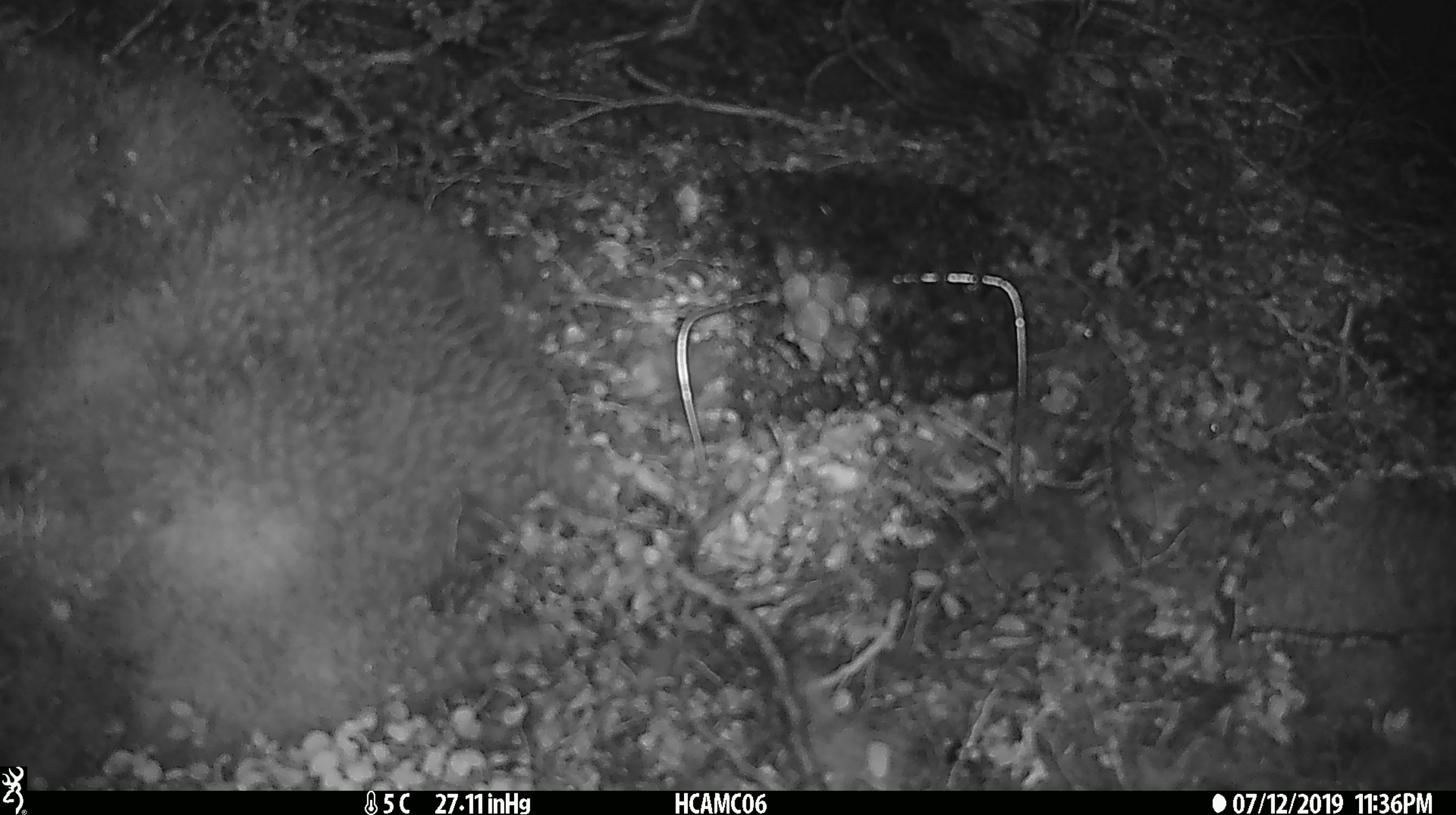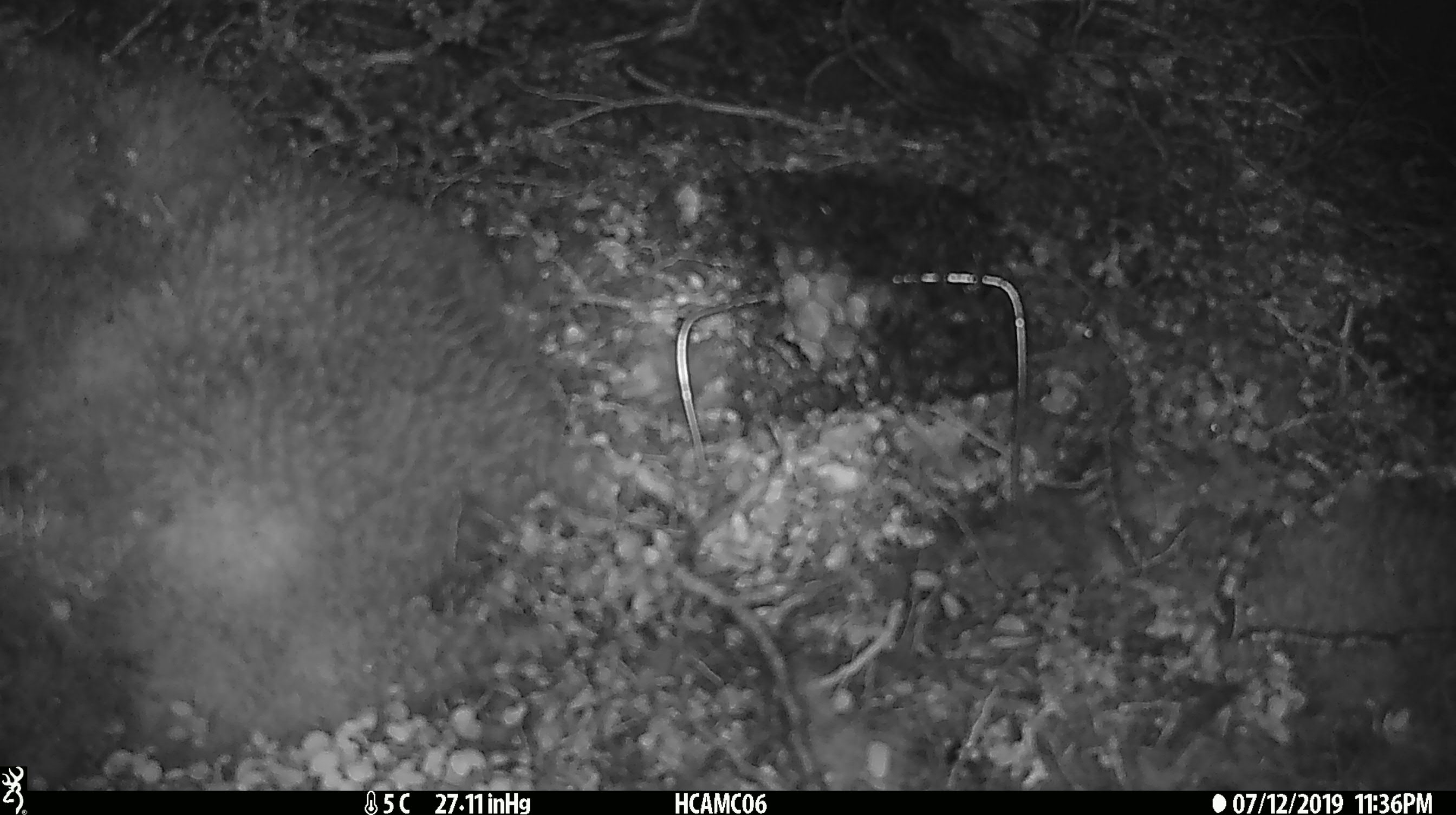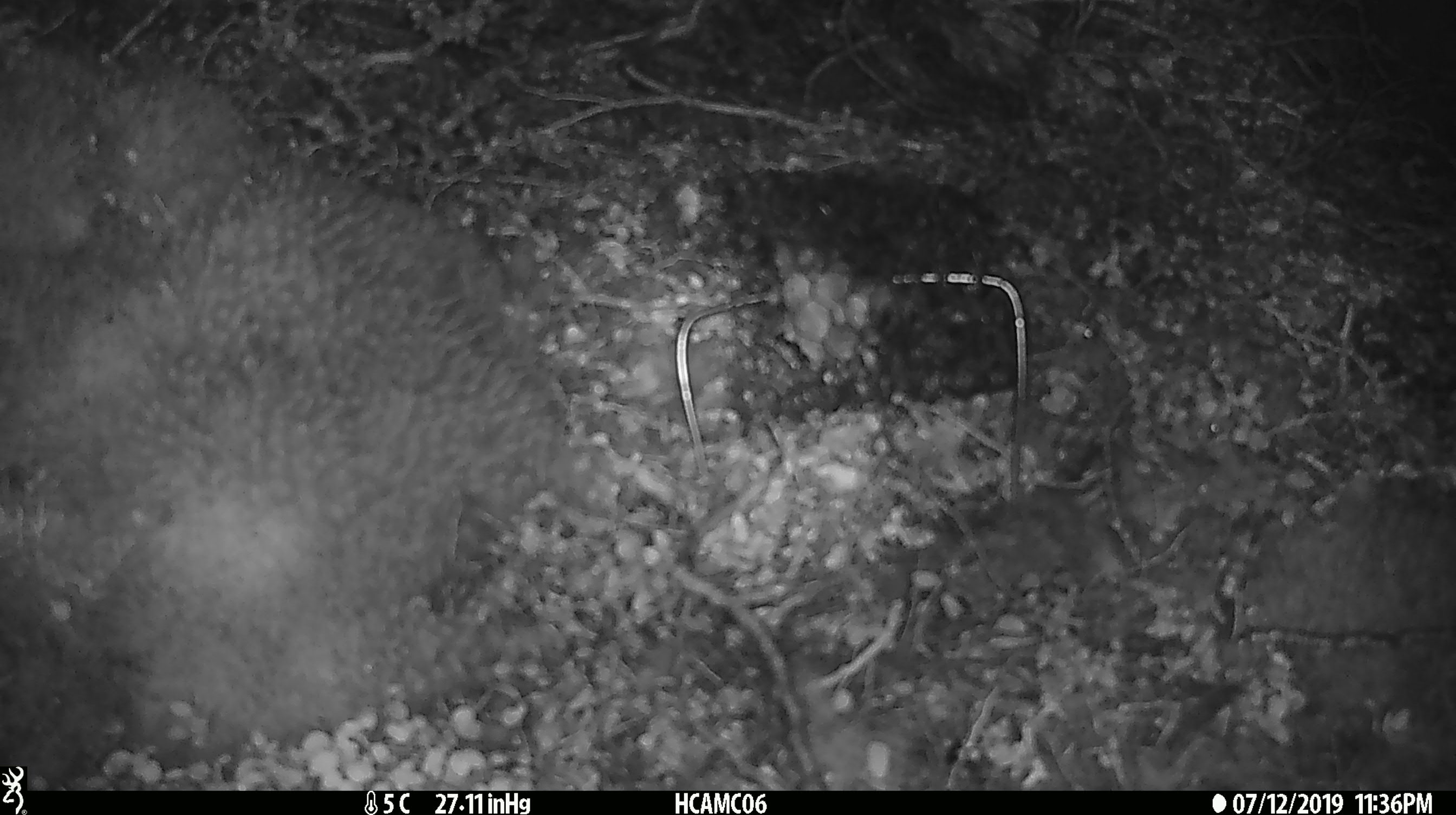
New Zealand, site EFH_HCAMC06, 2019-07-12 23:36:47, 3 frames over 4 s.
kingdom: Animalia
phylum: Chordata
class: Mammalia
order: Rodentia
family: Muridae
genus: Mus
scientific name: Mus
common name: mouse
Mouse (Mus).